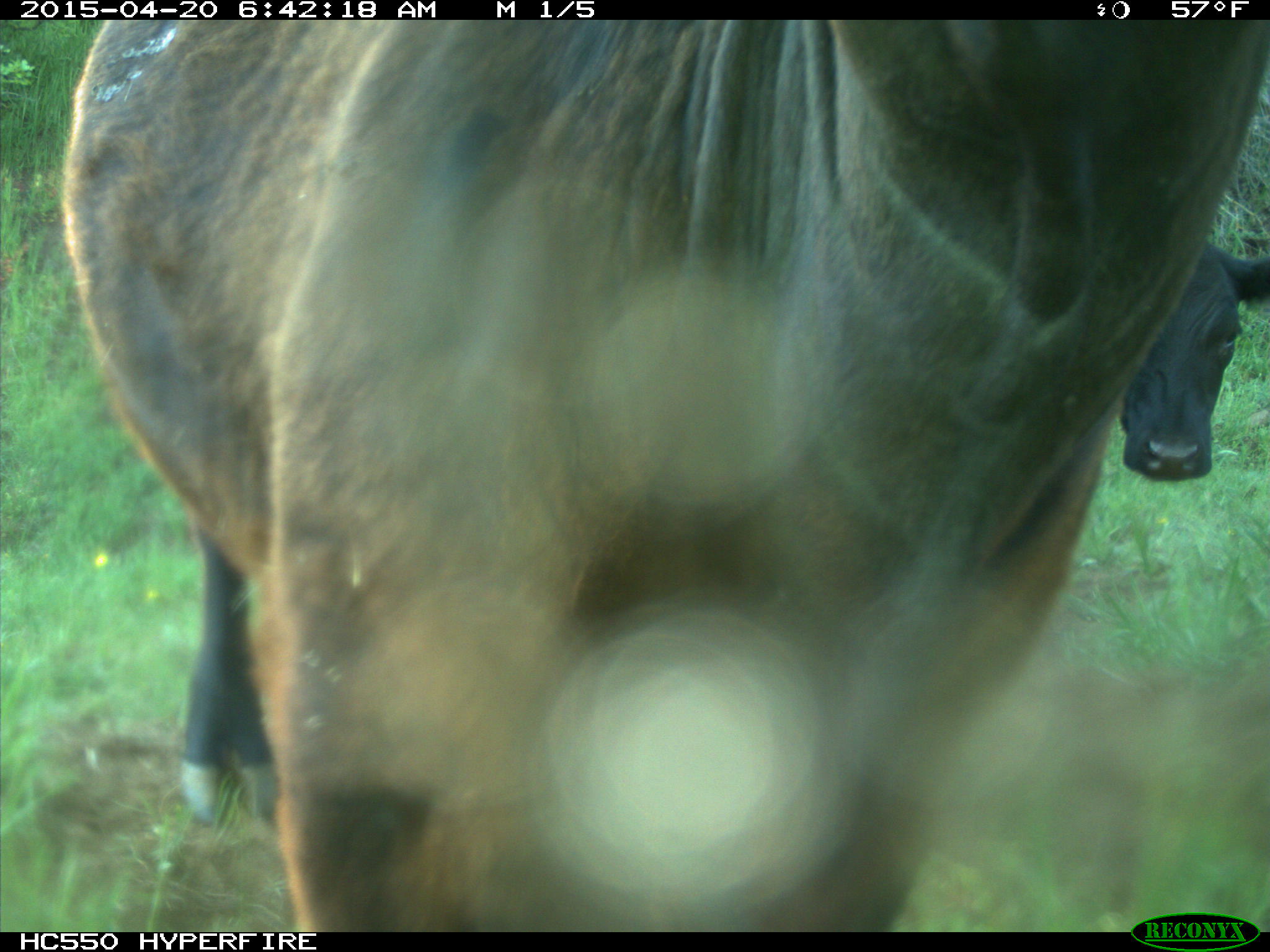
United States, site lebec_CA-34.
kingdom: Animalia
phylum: Chordata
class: Mammalia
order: Artiodactyla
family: Bovidae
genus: Bos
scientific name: Bos taurus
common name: domestic cow